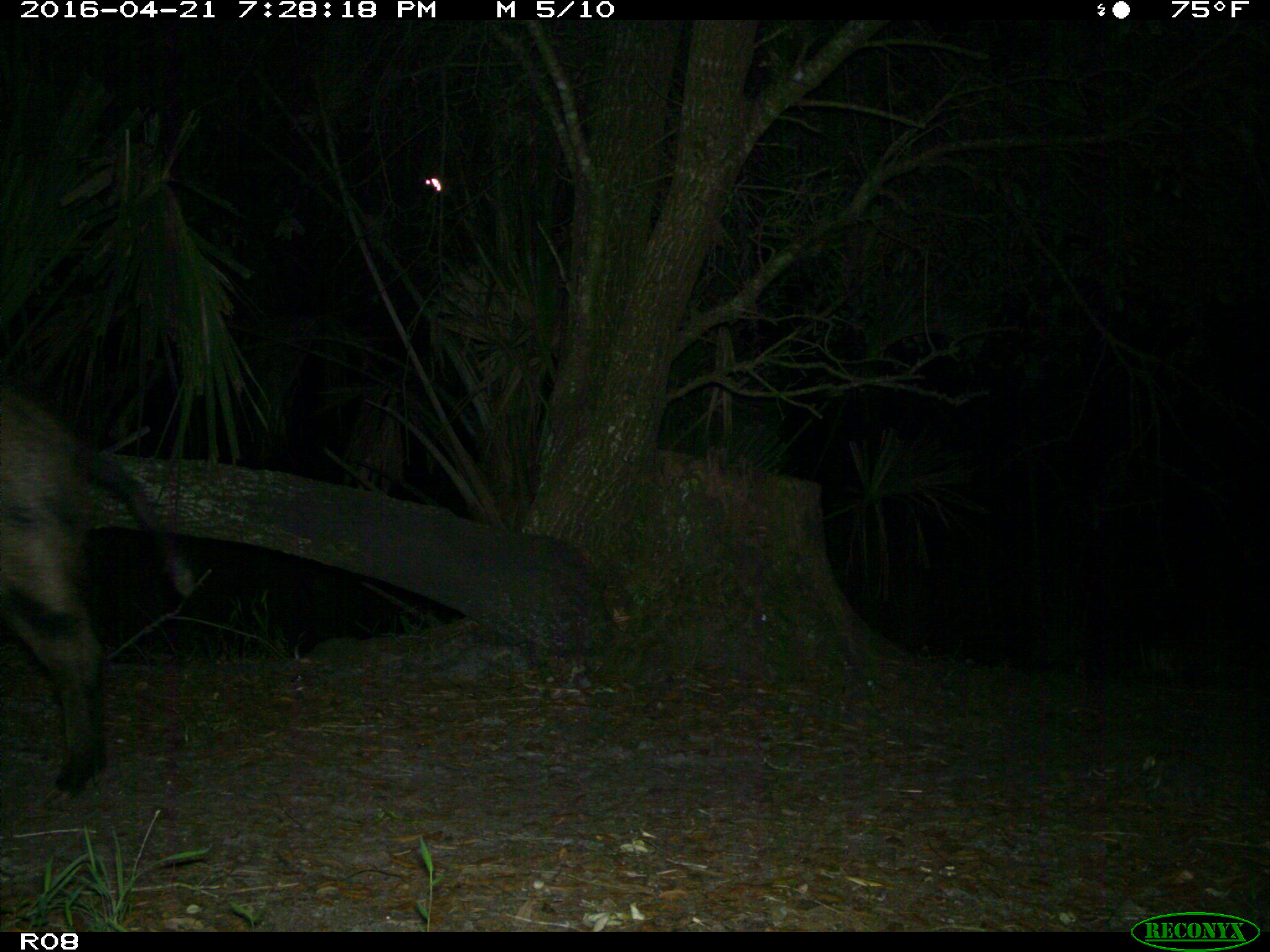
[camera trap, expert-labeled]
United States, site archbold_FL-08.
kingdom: Animalia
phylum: Chordata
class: Mammalia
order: Artiodactyla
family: Suidae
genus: Sus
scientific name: Sus scrofa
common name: wild boar